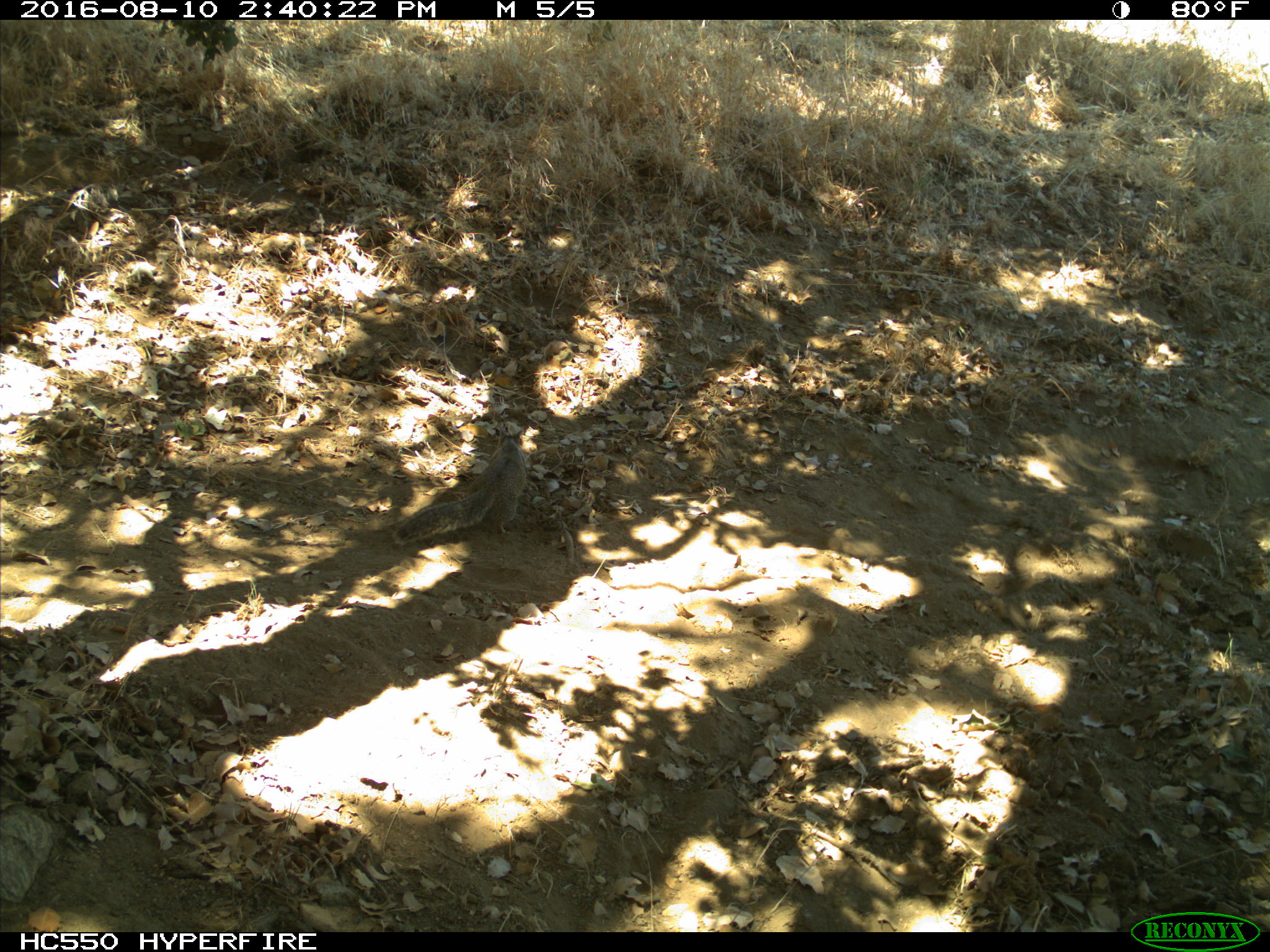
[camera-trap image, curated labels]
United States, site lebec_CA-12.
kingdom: Animalia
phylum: Chordata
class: Mammalia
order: Rodentia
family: Sciuridae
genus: Otospermophilus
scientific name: Otospermophilus beecheyi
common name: california ground squirrel